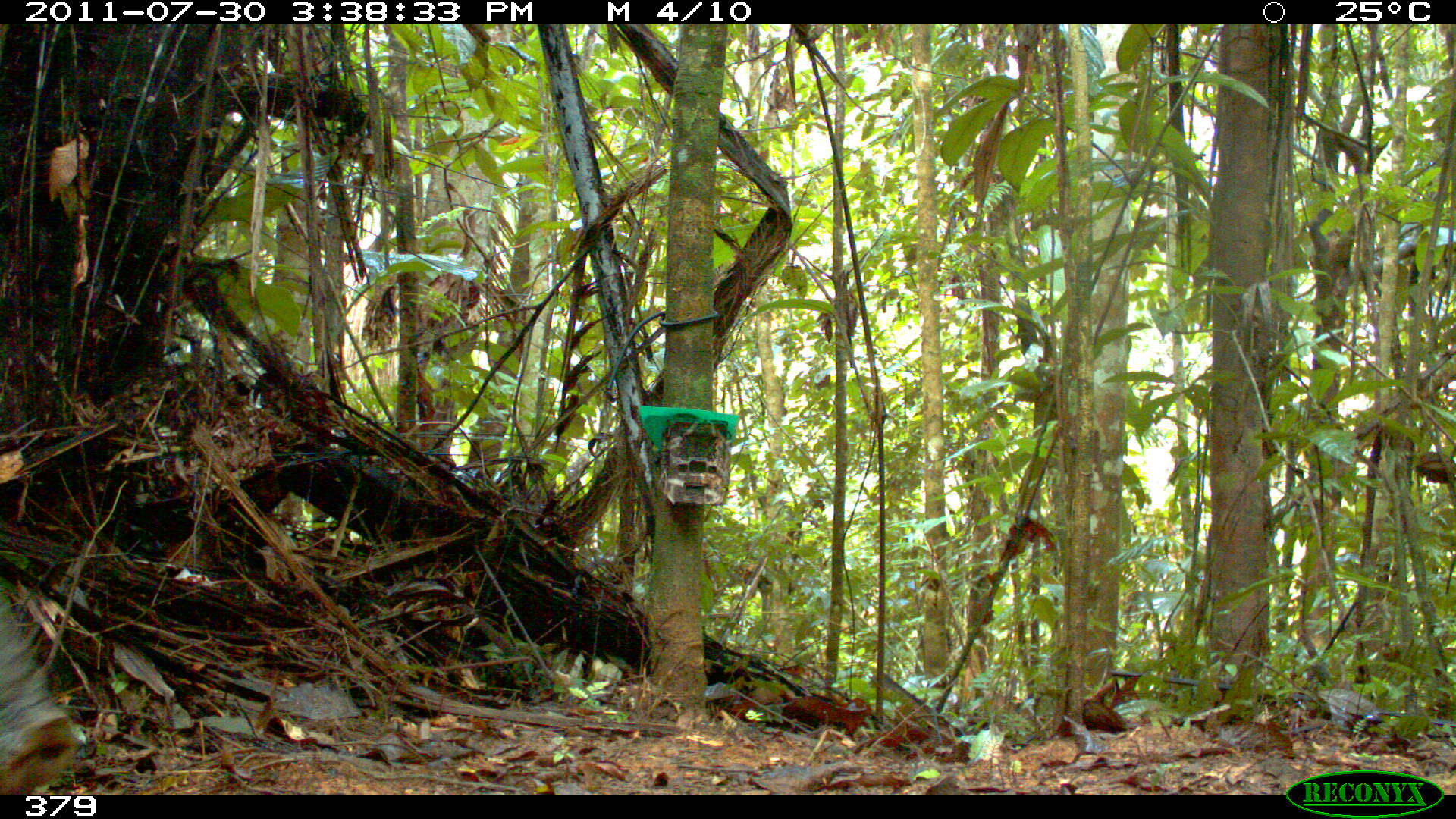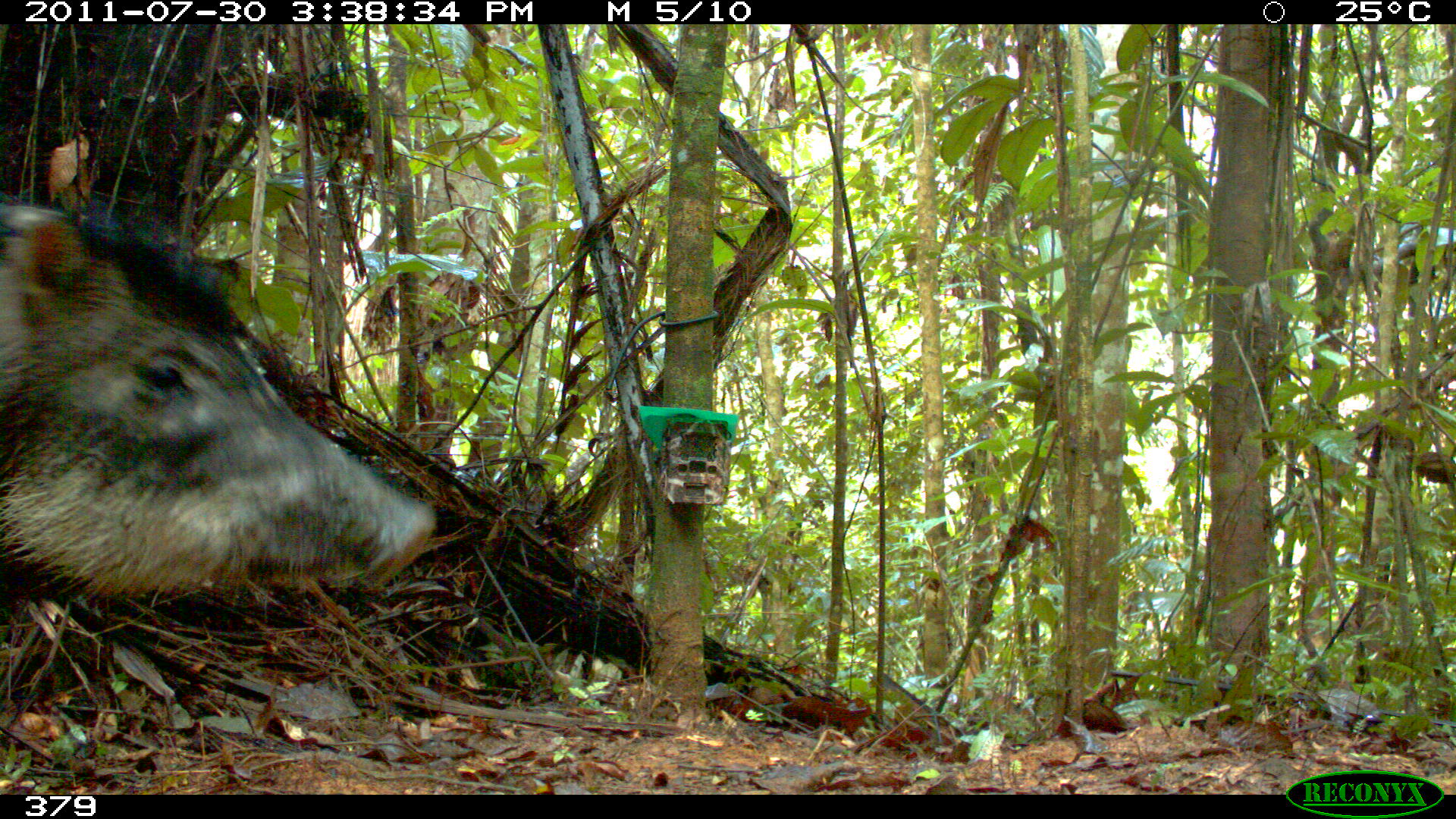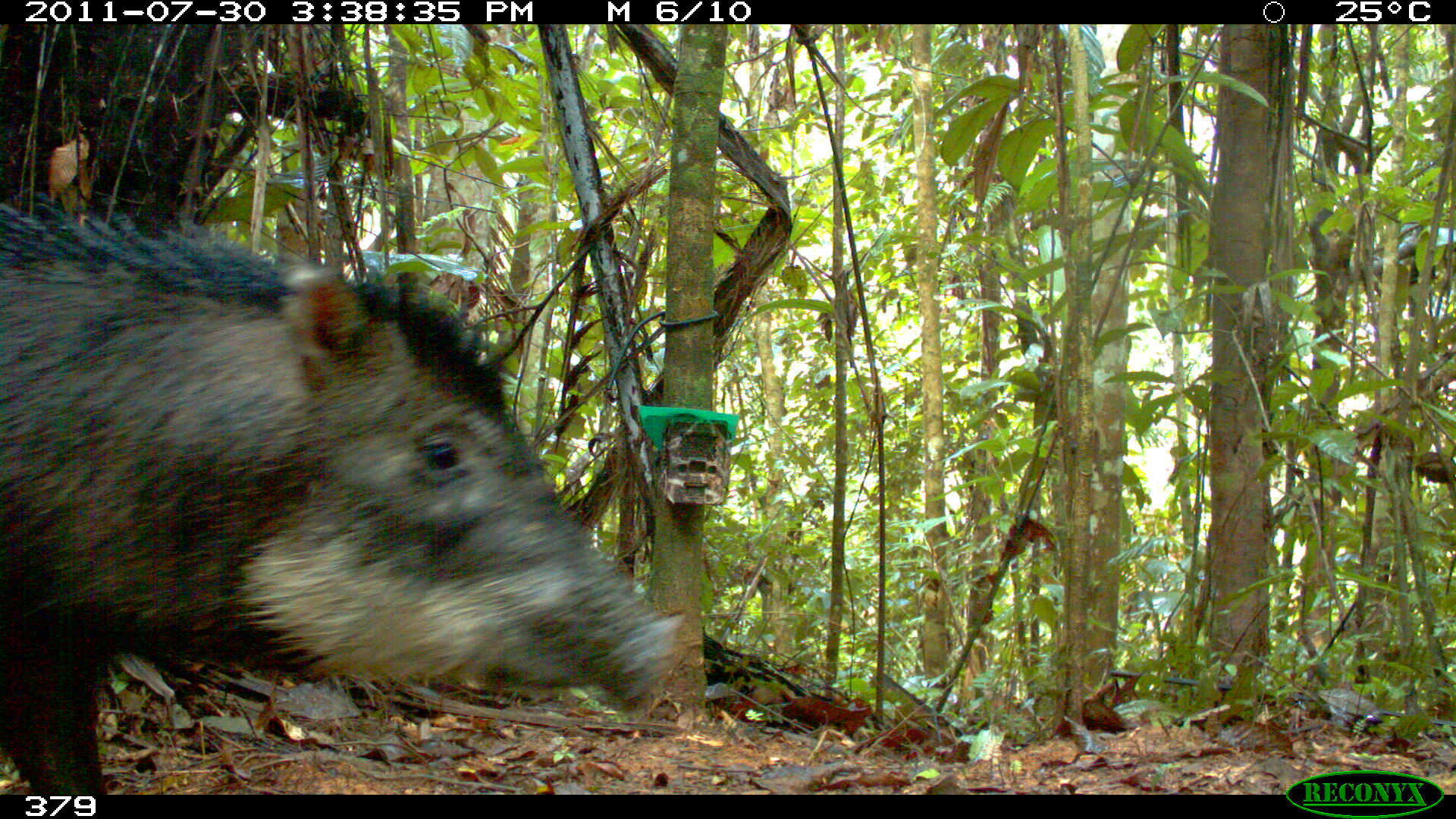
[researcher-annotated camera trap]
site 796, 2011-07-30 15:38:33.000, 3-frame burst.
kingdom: Animalia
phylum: Chordata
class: Mammalia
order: Artiodactyla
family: Tayassuidae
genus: Tayassu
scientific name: Tayassu pecari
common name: white-lipped peccary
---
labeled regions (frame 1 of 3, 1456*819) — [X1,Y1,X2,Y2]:
tayassu pecari: [0,587,87,795]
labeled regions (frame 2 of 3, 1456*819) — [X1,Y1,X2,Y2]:
tayassu pecari: [0,195,437,607]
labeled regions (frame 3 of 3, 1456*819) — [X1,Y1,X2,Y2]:
tayassu pecari: [0,191,687,795]